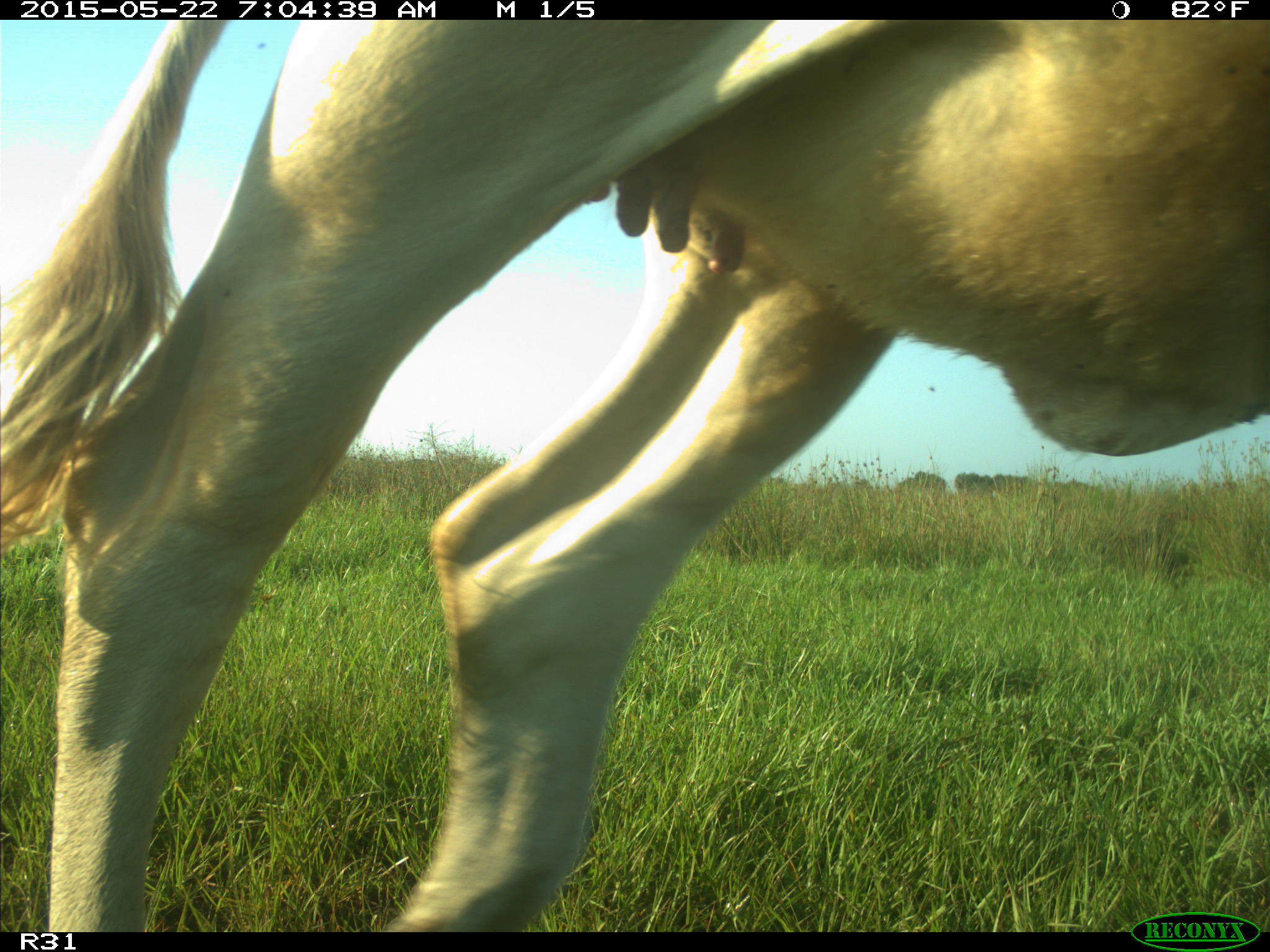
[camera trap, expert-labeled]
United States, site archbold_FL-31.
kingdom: Animalia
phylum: Chordata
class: Mammalia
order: Artiodactyla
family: Bovidae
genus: Bos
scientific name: Bos taurus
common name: domestic cow